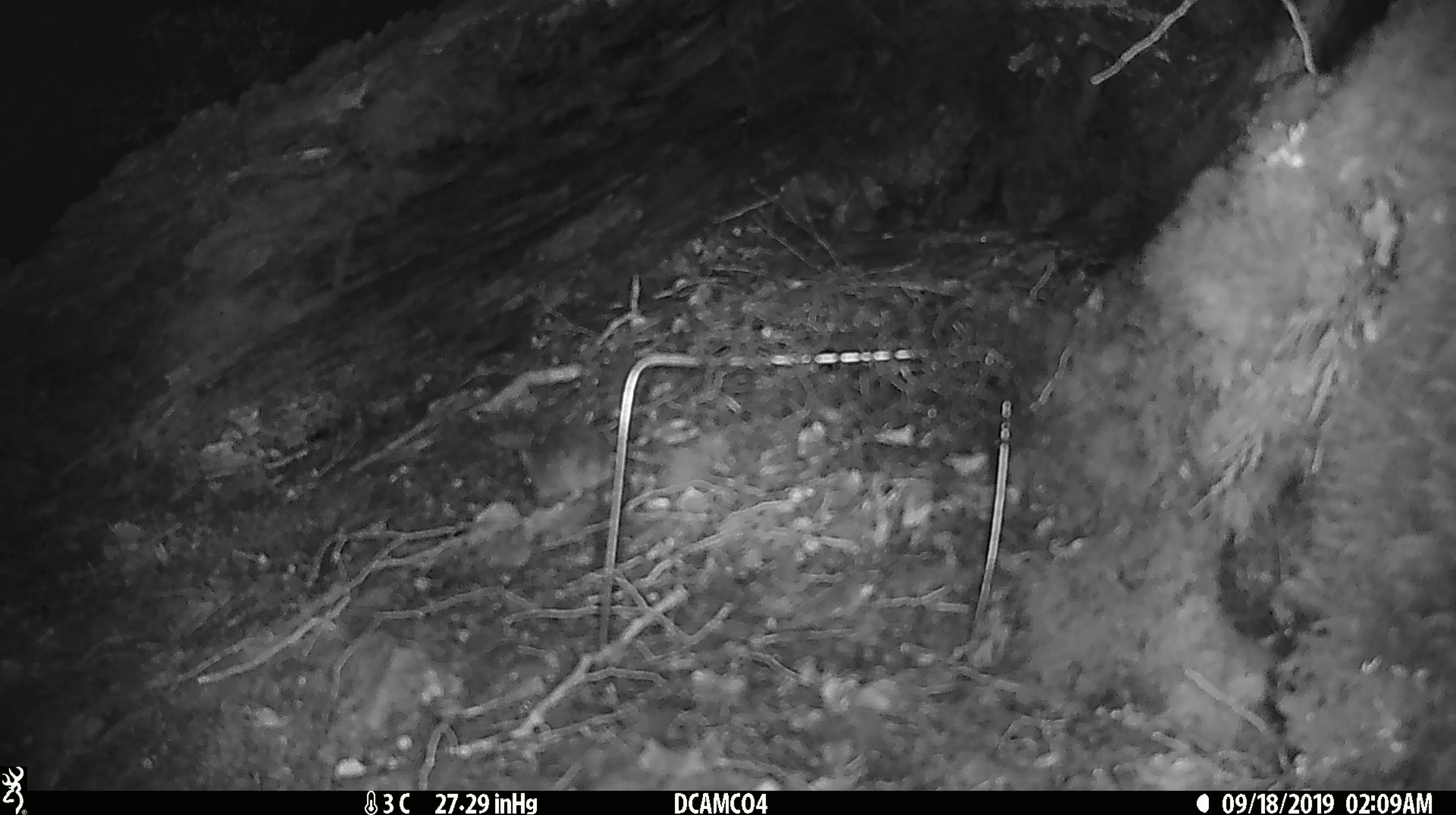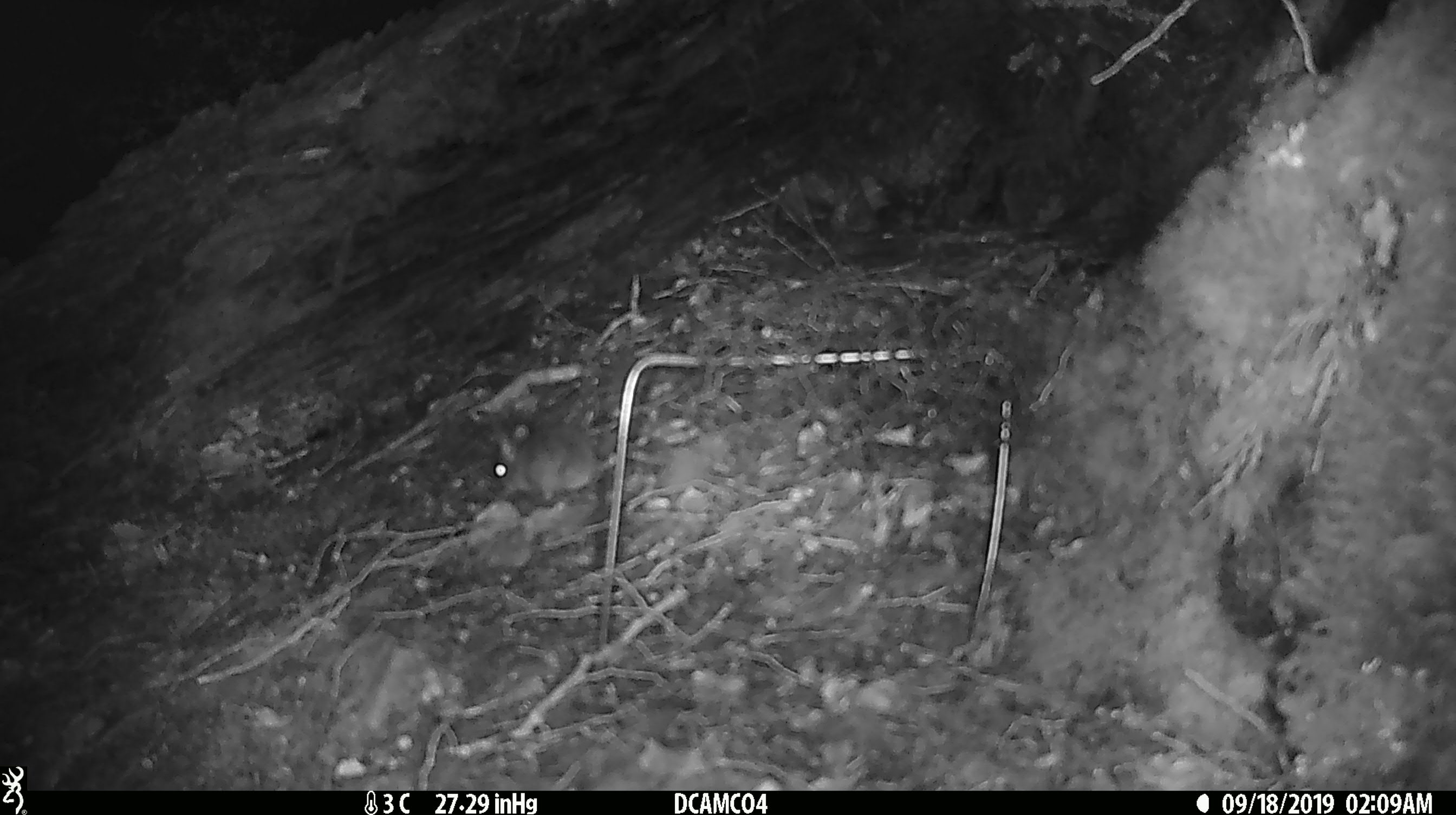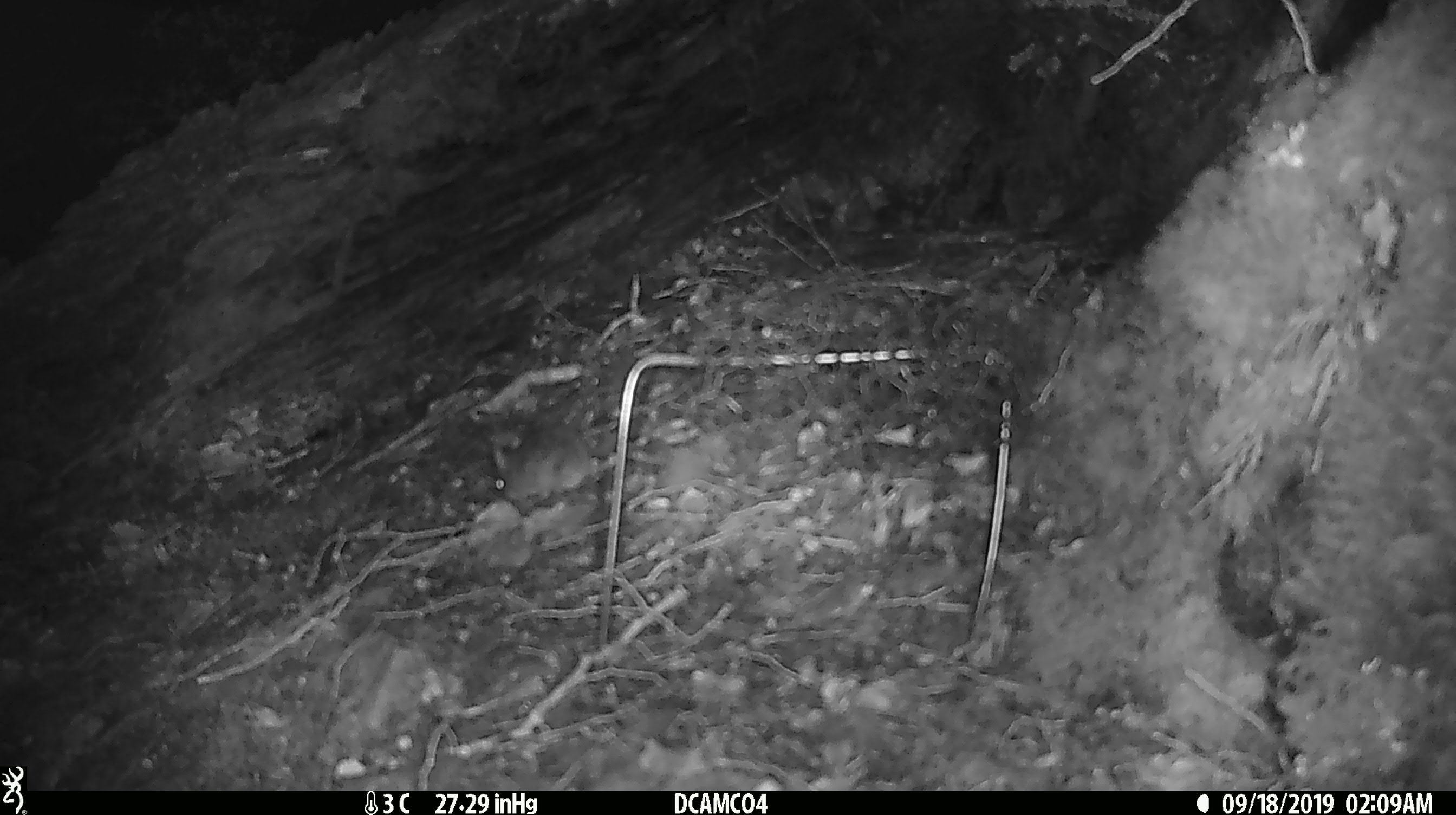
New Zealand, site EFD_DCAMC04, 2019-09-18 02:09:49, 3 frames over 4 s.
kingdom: Animalia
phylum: Chordata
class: Mammalia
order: Rodentia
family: Muridae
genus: Mus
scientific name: Mus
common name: mouse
Mouse (Mus).